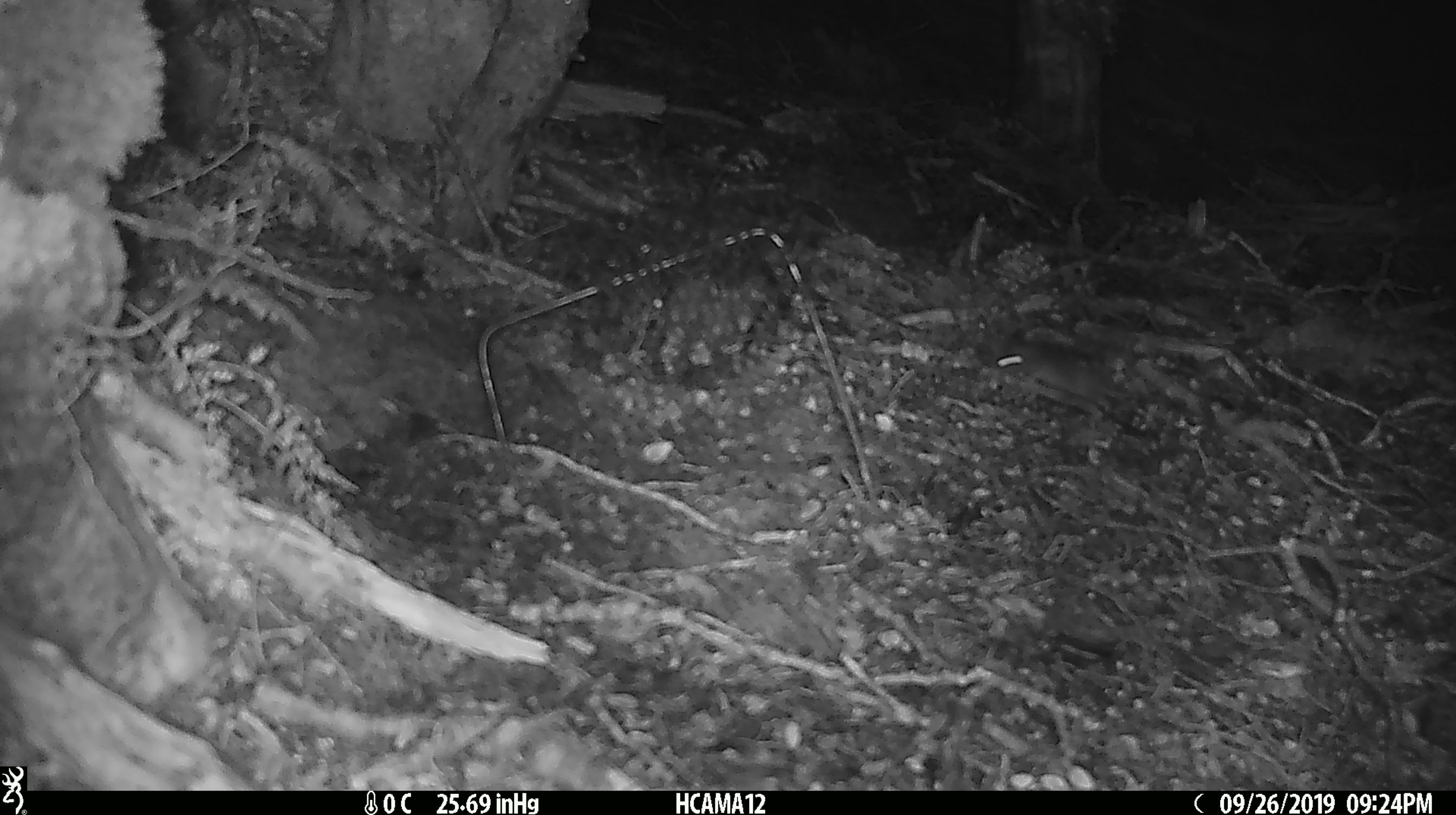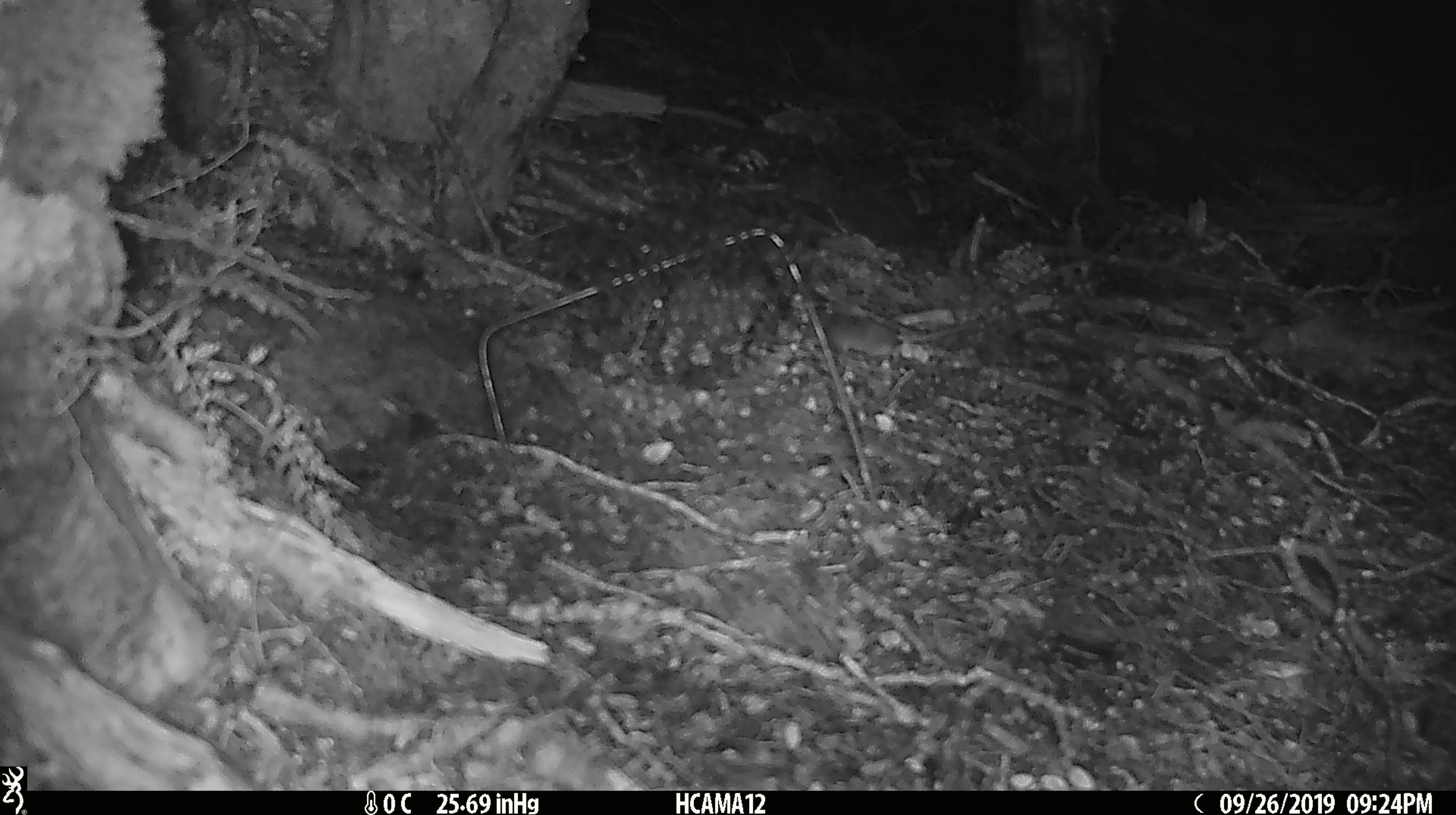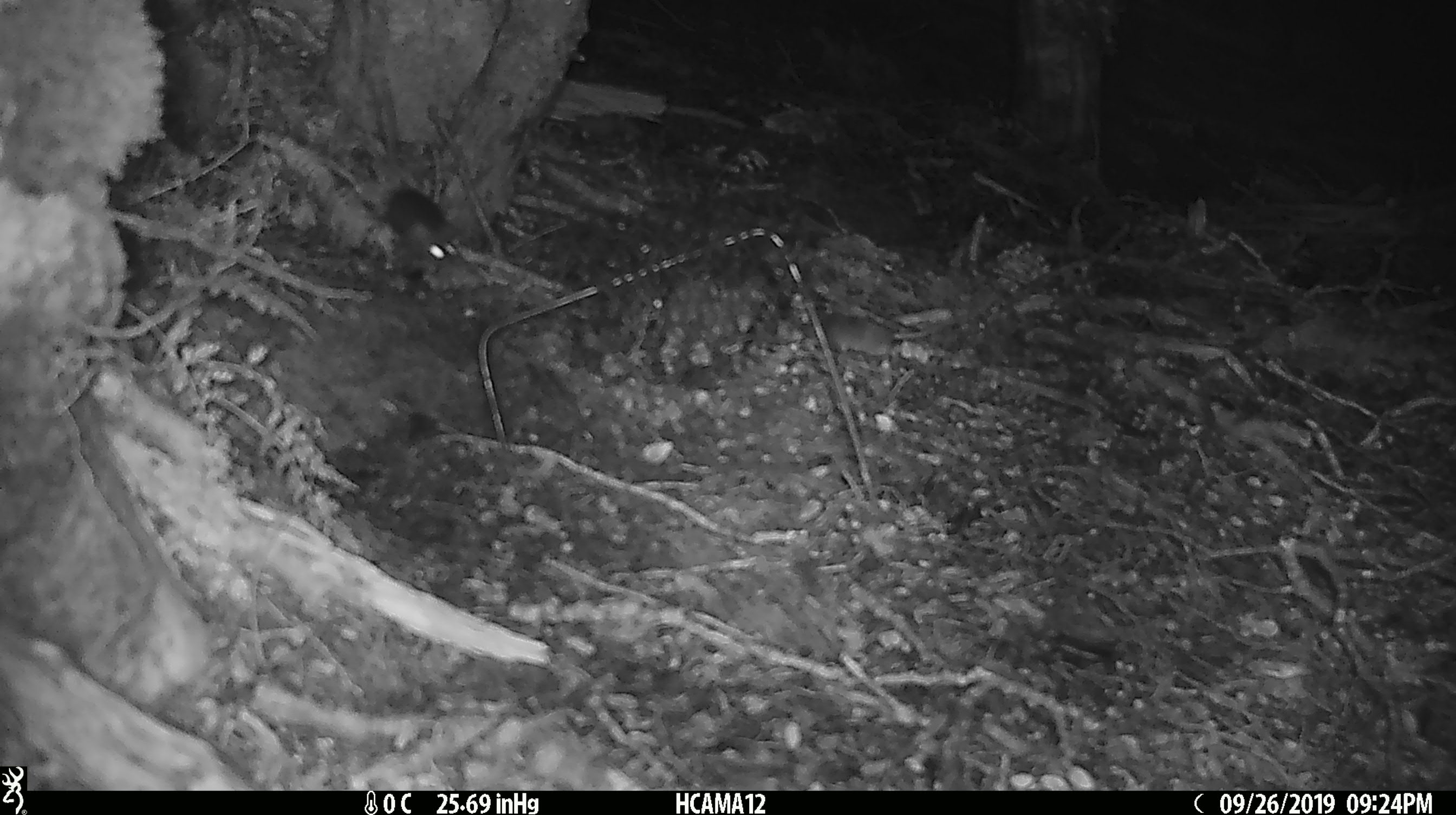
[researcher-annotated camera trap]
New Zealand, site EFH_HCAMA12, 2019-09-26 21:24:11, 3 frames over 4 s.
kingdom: Animalia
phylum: Chordata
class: Mammalia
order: Rodentia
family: Muridae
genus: Mus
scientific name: Mus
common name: mouse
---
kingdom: Animalia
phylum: Chordata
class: Mammalia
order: Rodentia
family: Muridae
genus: Rattus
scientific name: Rattus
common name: rat